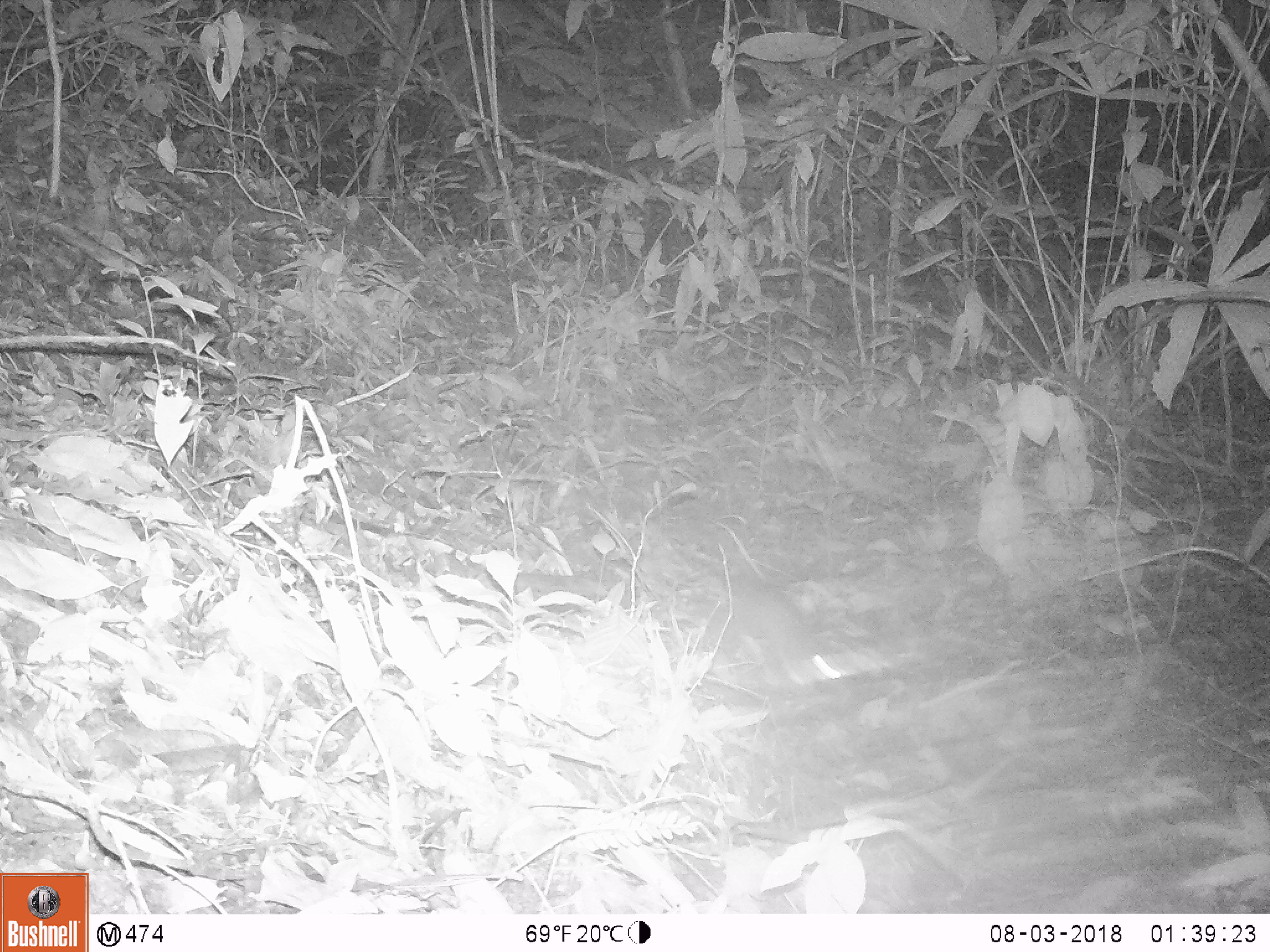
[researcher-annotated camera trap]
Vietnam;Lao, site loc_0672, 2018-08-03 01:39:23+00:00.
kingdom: Animalia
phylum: Chordata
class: Mammalia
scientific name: Mammalia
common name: mammal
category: unidentified small mammal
Unidentified small mammal (mammal) (Mammalia). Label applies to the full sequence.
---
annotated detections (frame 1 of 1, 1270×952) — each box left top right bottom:
unidentified small mammal: 730 568 841 684